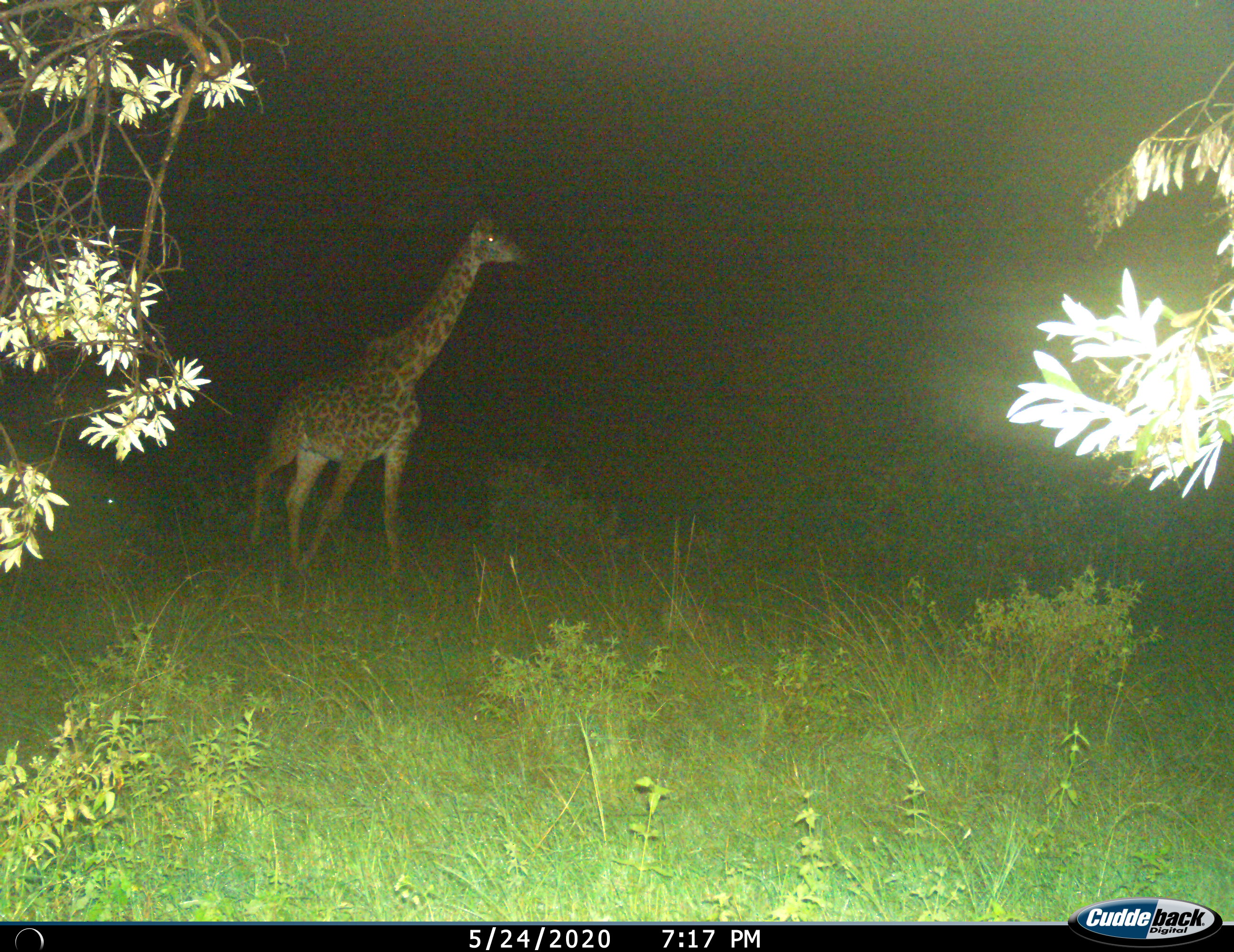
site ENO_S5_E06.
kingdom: Animalia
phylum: Chordata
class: Mammalia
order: Artiodactyla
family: Giraffidae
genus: Giraffa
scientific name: Giraffa camelopardalis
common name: giraffe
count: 1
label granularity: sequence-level